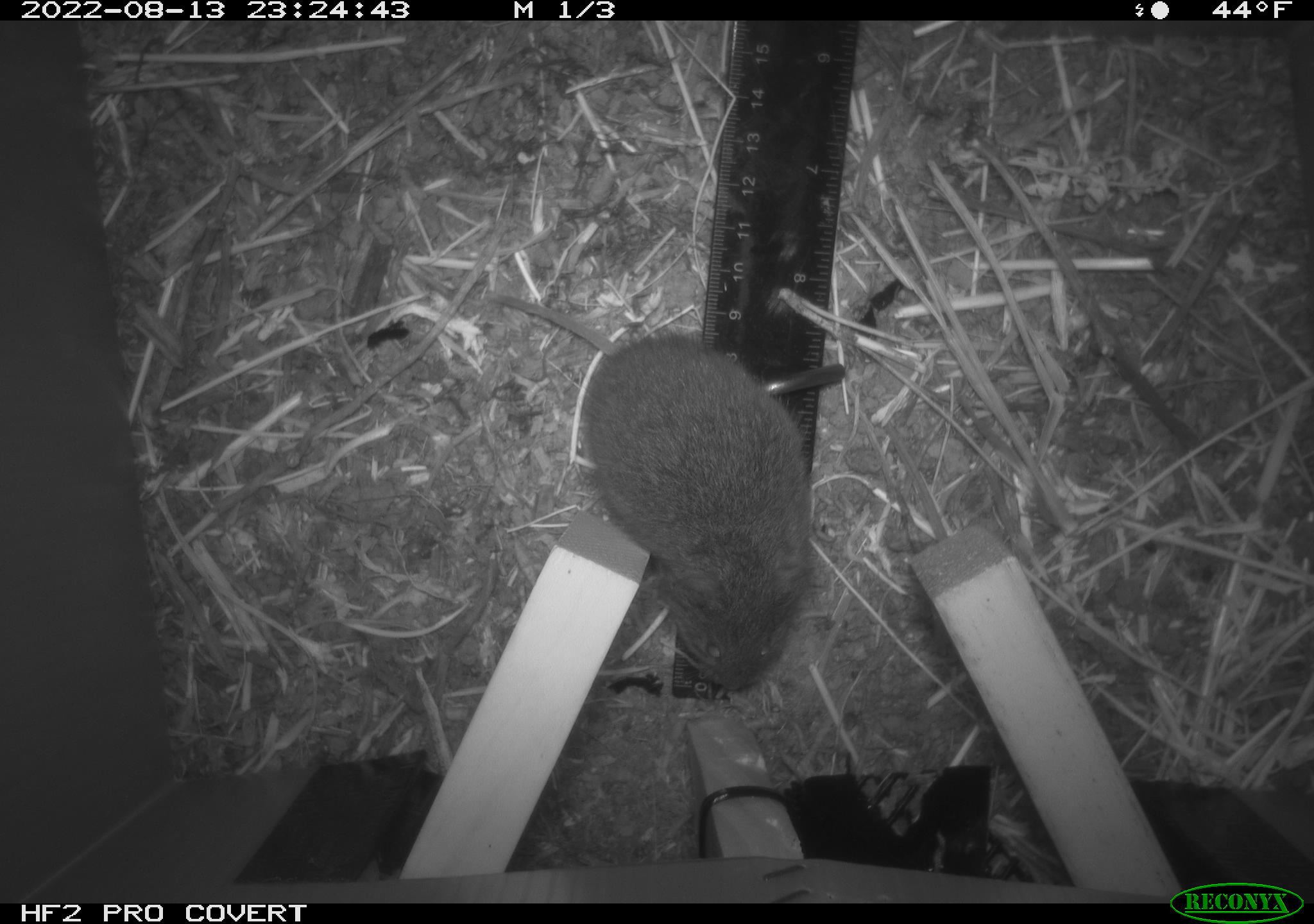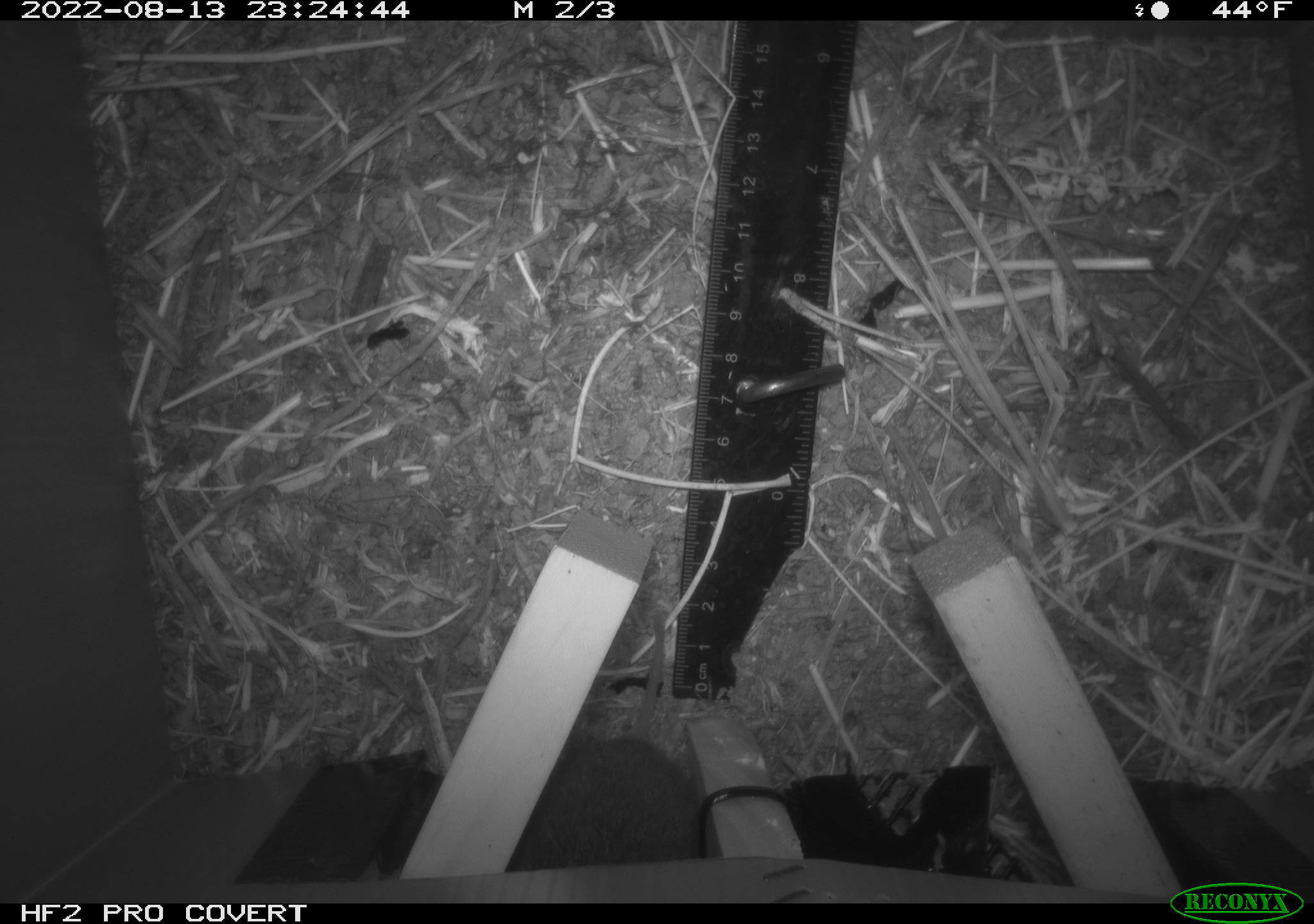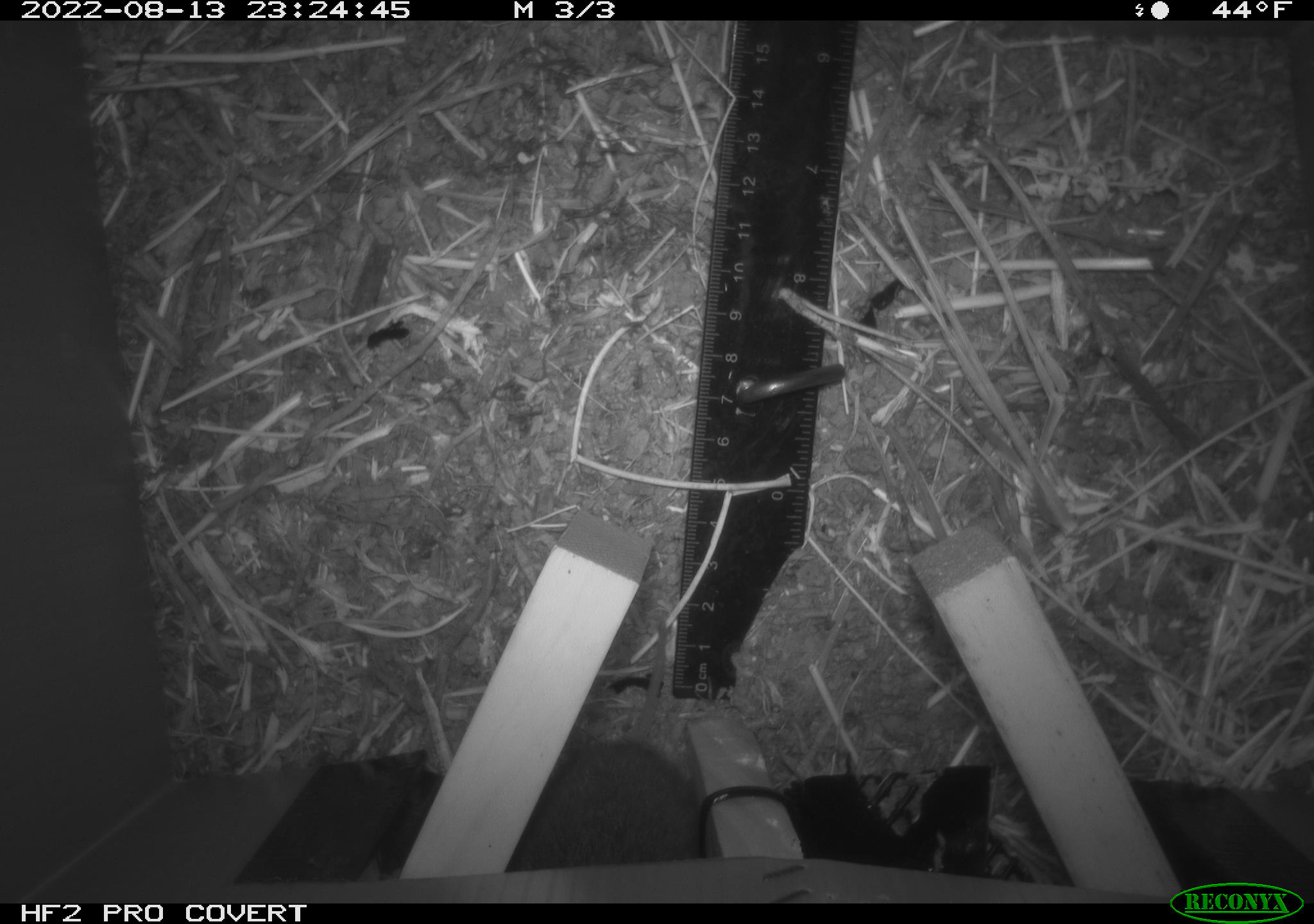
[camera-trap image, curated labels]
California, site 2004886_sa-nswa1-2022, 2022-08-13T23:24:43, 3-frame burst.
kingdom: Animalia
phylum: Chordata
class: Mammalia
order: Rodentia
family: Cricetidae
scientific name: Cricetidae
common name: hamsters, voles, lemmings, and allies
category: cricetidae family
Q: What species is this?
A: Cricetidae family (hamsters, voles, lemmings, and allies) (Cricetidae).